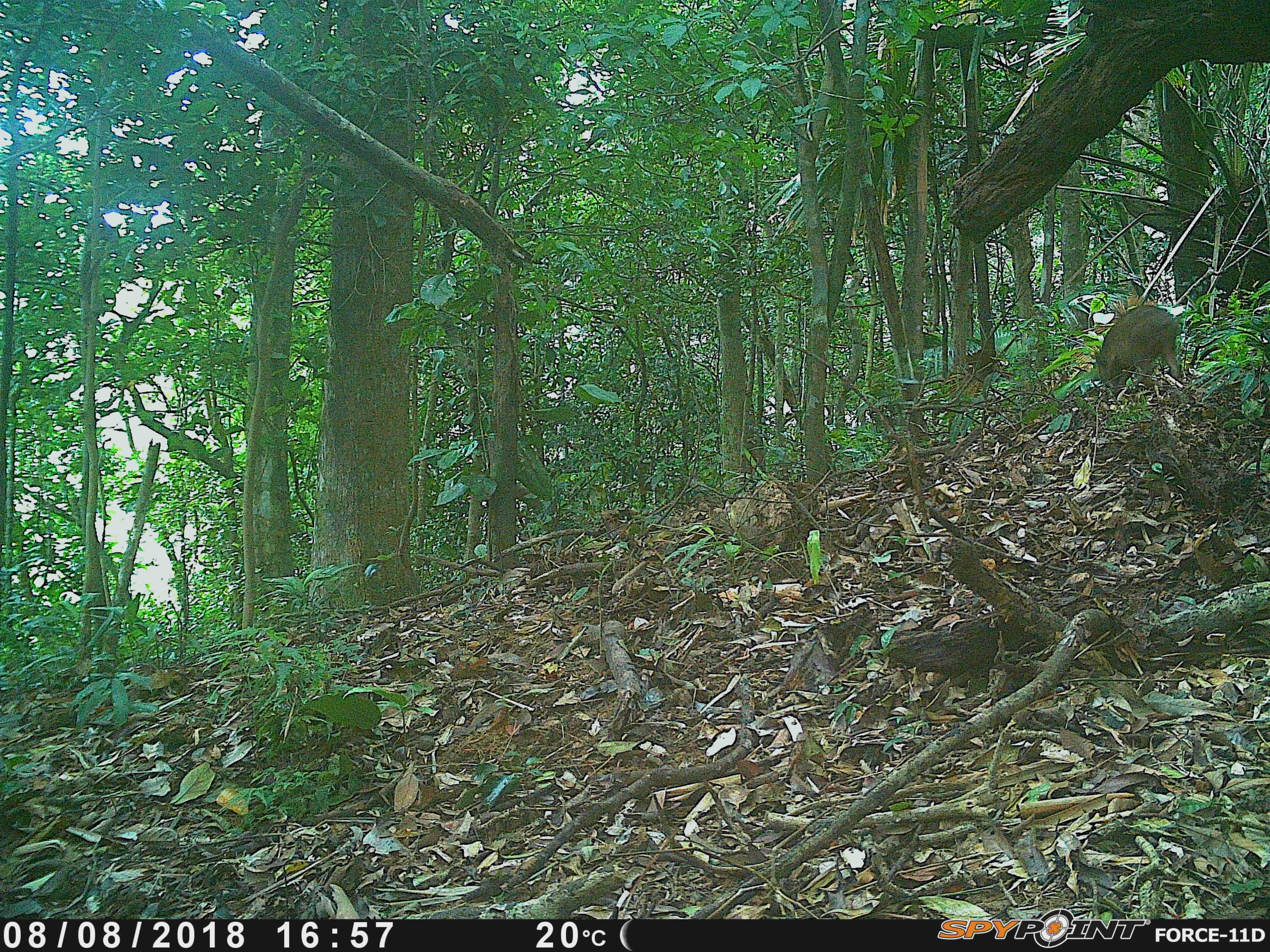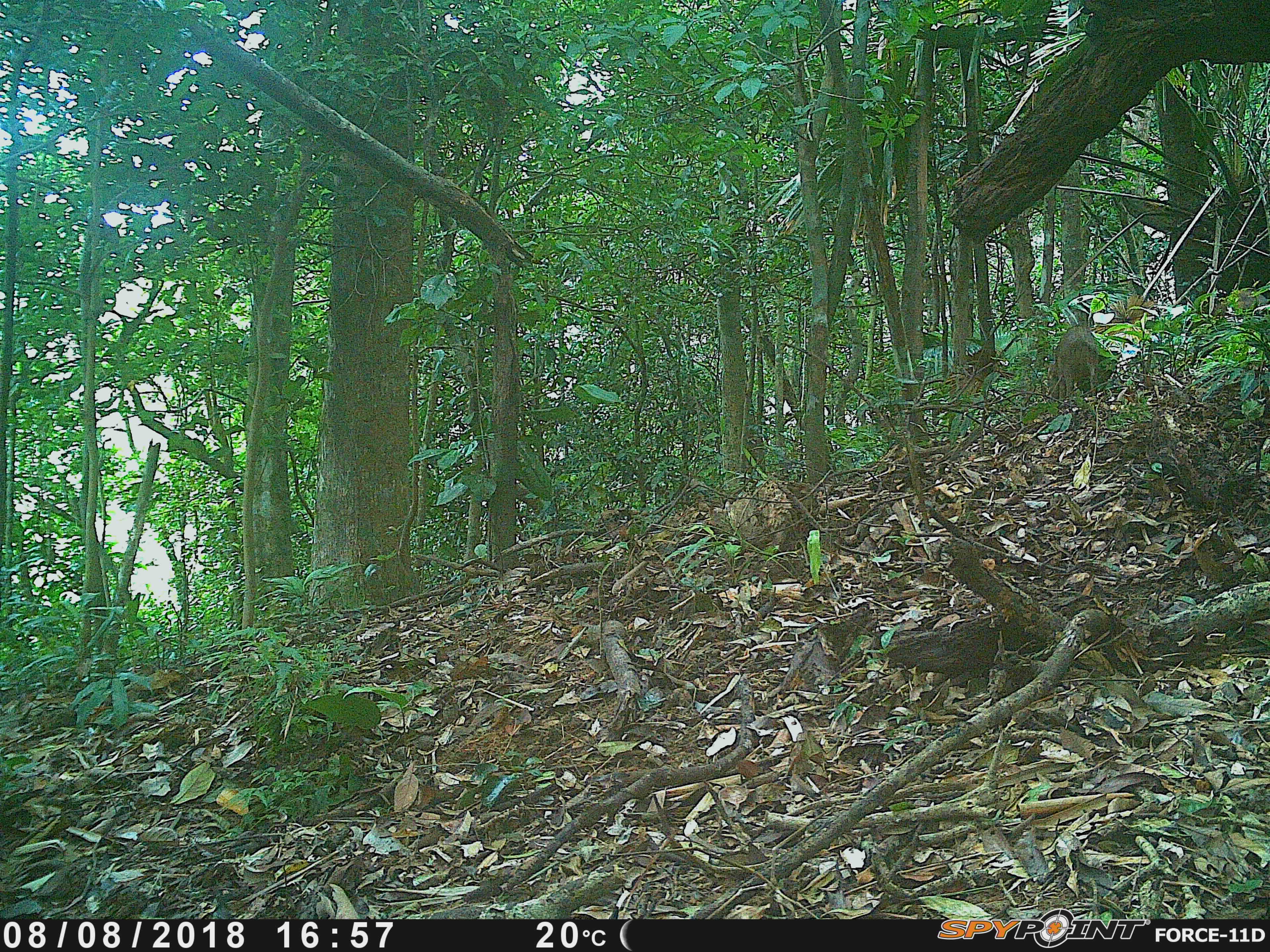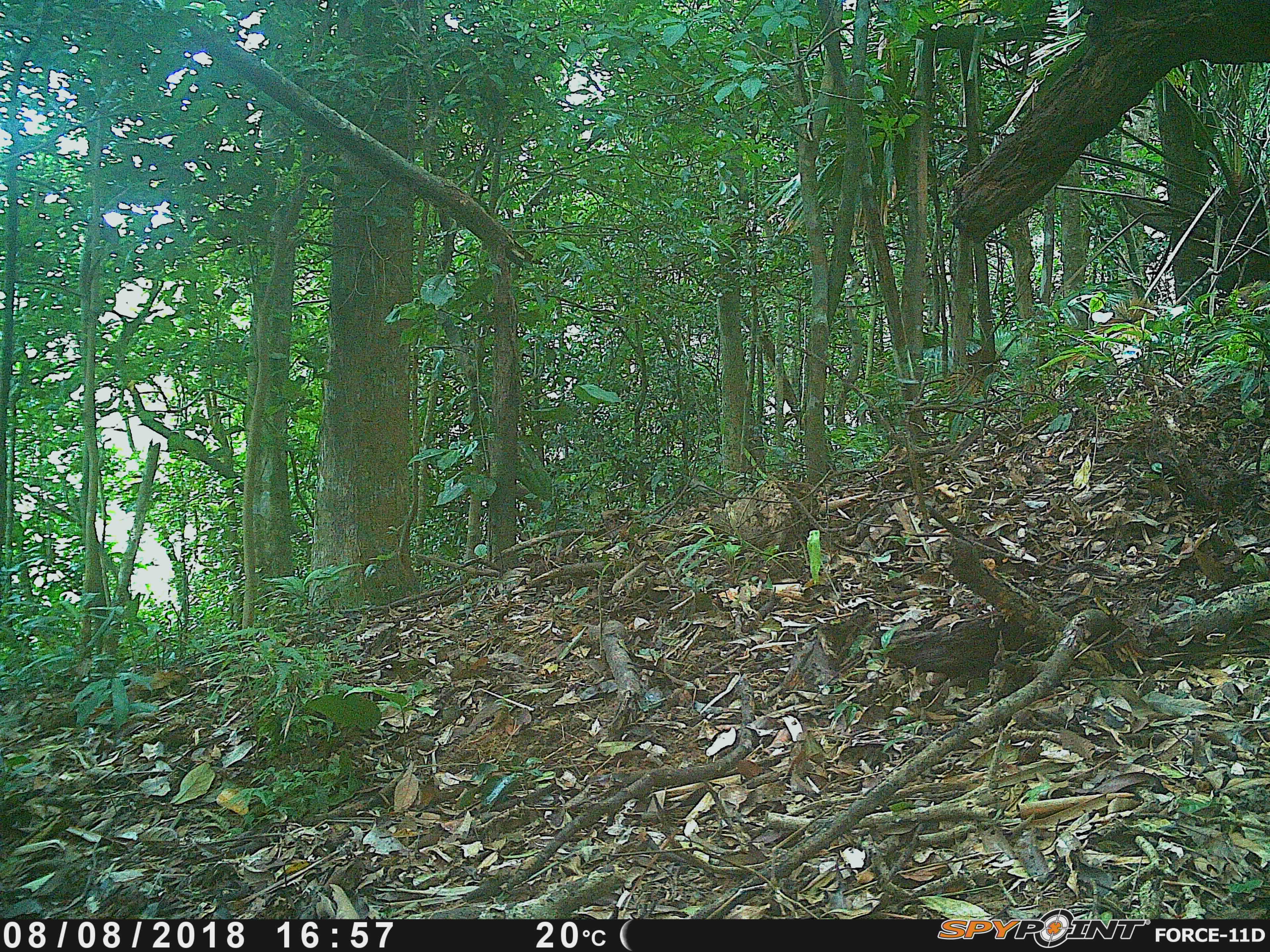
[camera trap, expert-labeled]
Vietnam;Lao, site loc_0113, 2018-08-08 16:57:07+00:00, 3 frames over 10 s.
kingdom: Animalia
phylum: Chordata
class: Mammalia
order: Artiodactyla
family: Suidae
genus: Sus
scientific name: Sus scrofa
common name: eurasian wild pig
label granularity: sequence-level